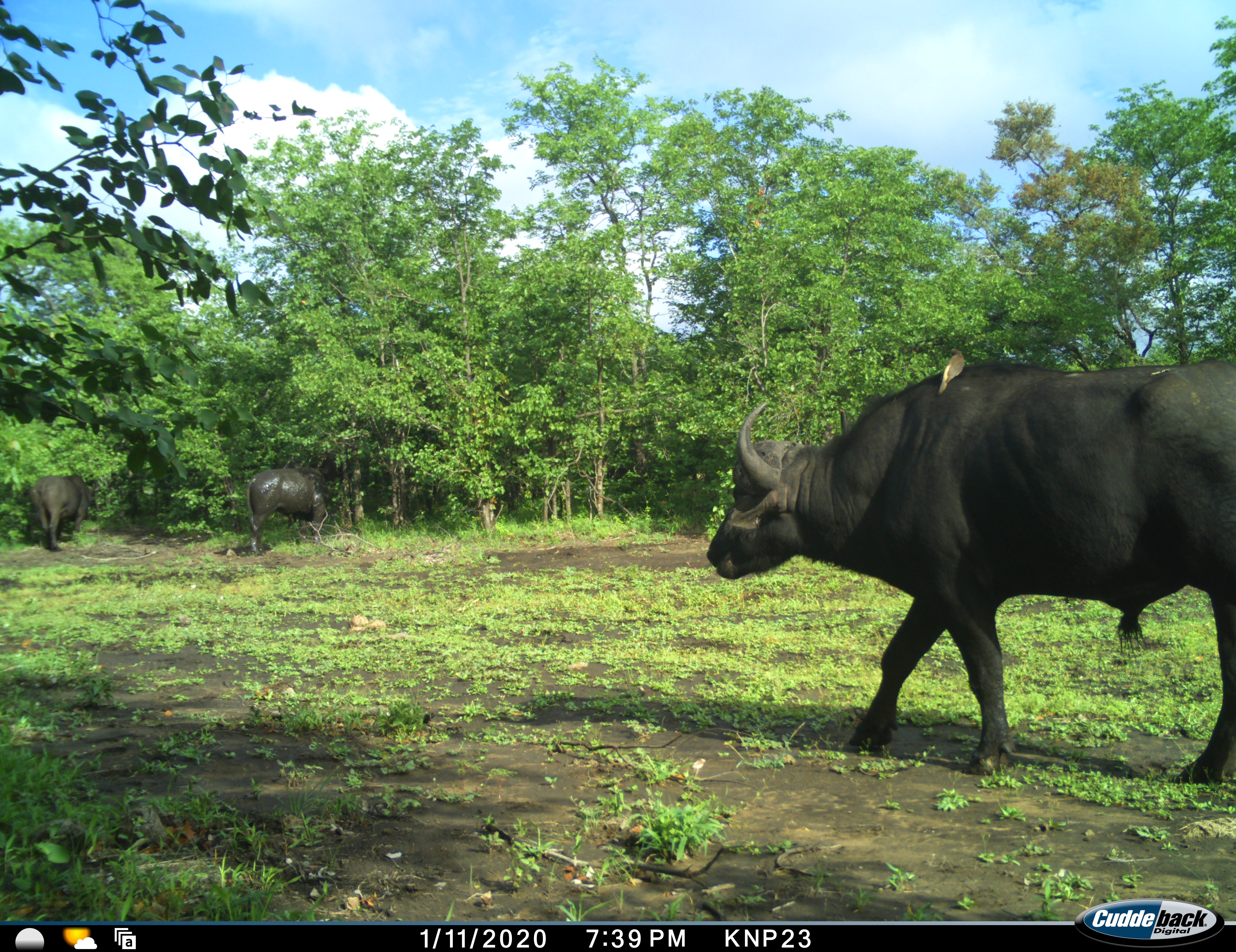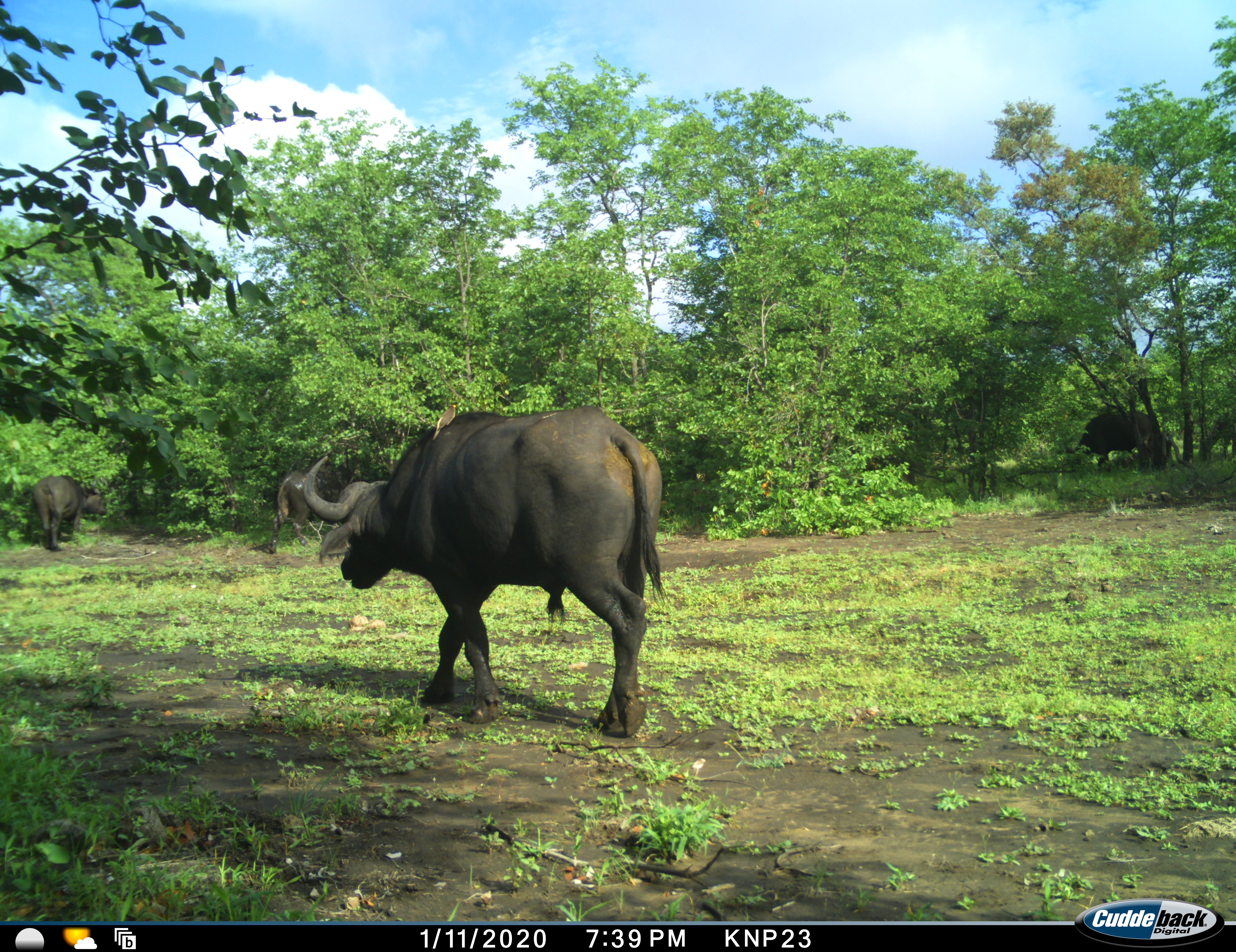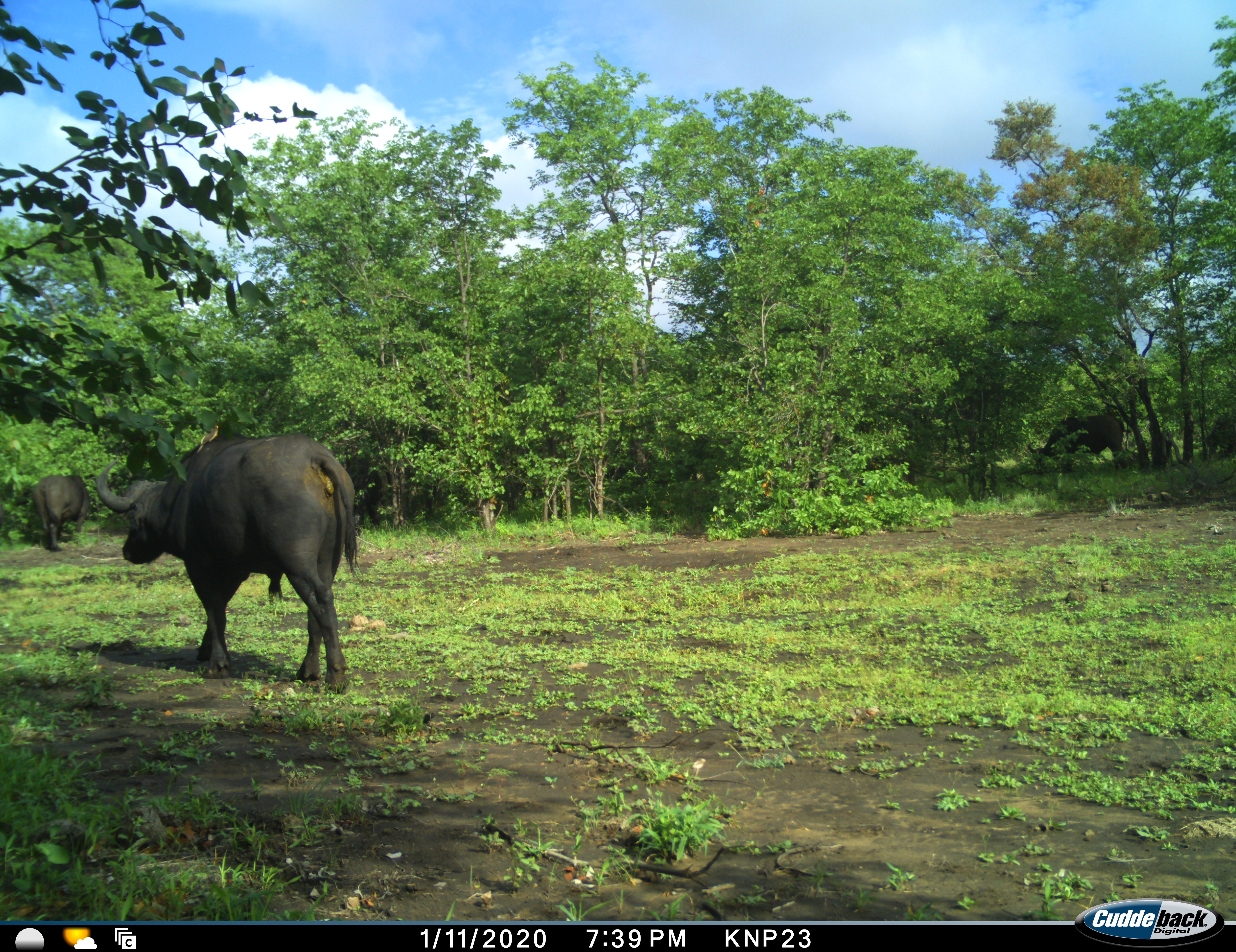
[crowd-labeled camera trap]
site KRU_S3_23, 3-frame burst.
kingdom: Animalia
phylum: Chordata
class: Aves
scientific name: Aves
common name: bird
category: birdother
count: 1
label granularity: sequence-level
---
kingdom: Animalia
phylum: Chordata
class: Mammalia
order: Artiodactyla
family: Bovidae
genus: Syncerus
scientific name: Syncerus caffer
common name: african buffalo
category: buffalo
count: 5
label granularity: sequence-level